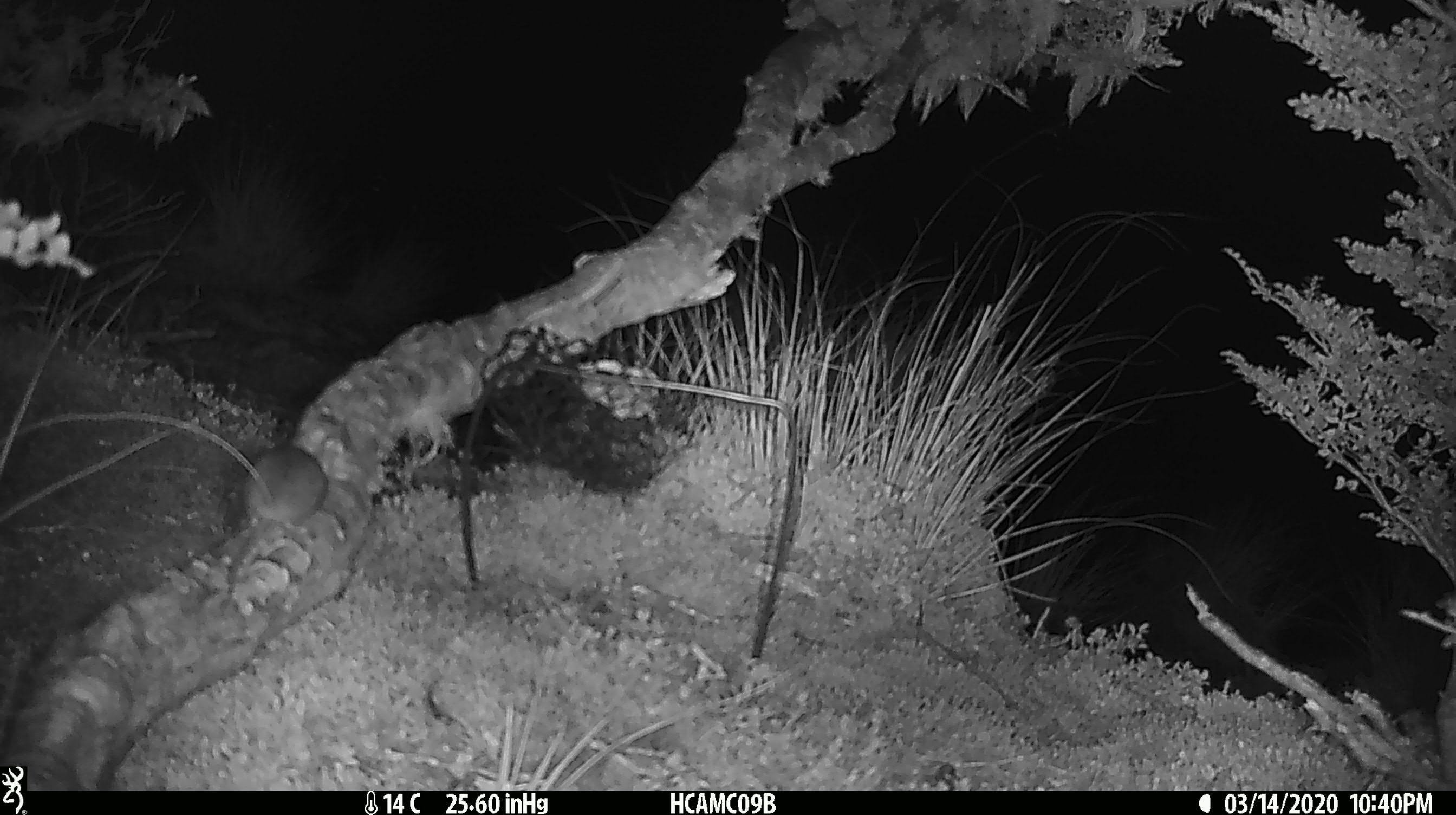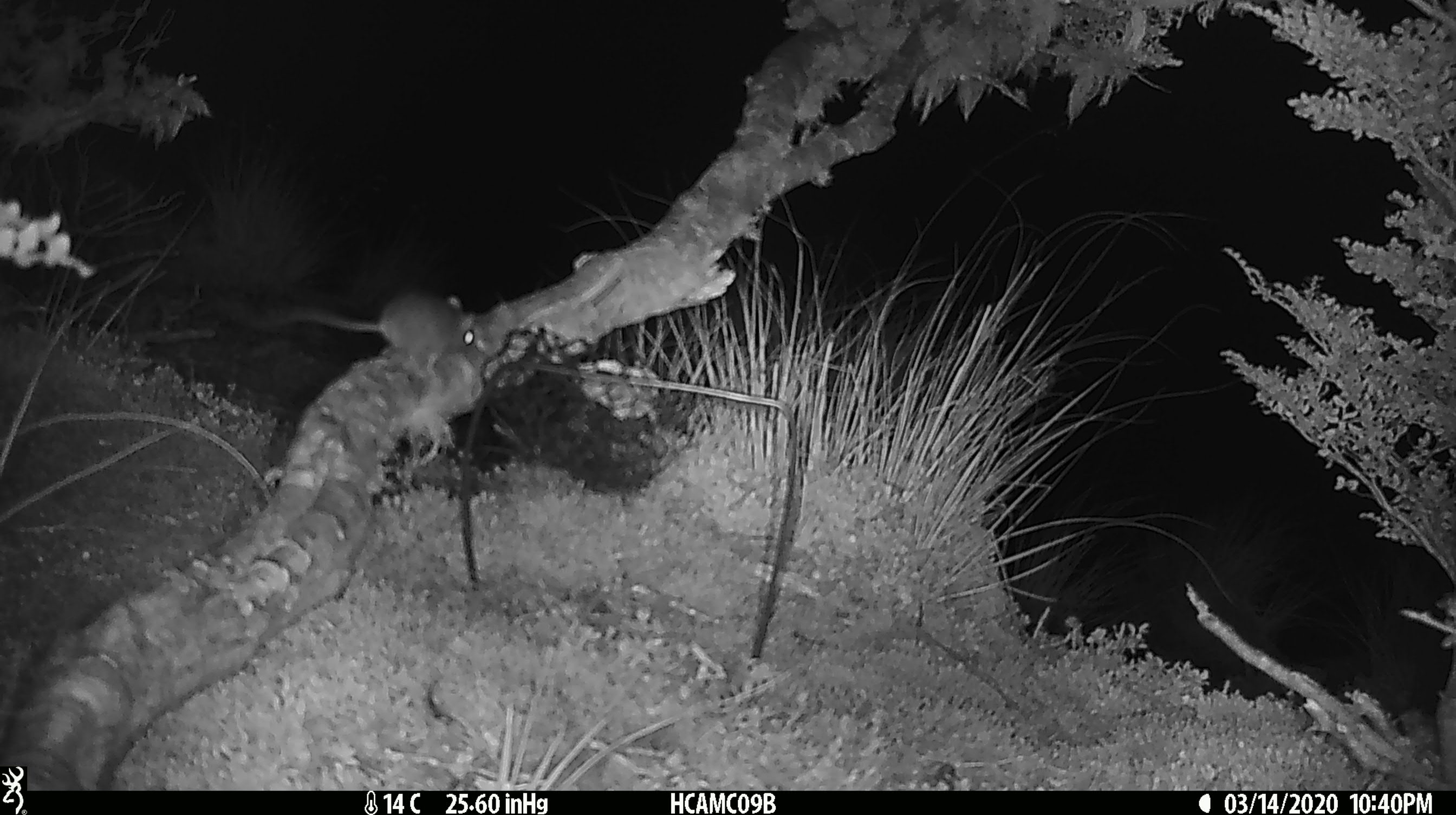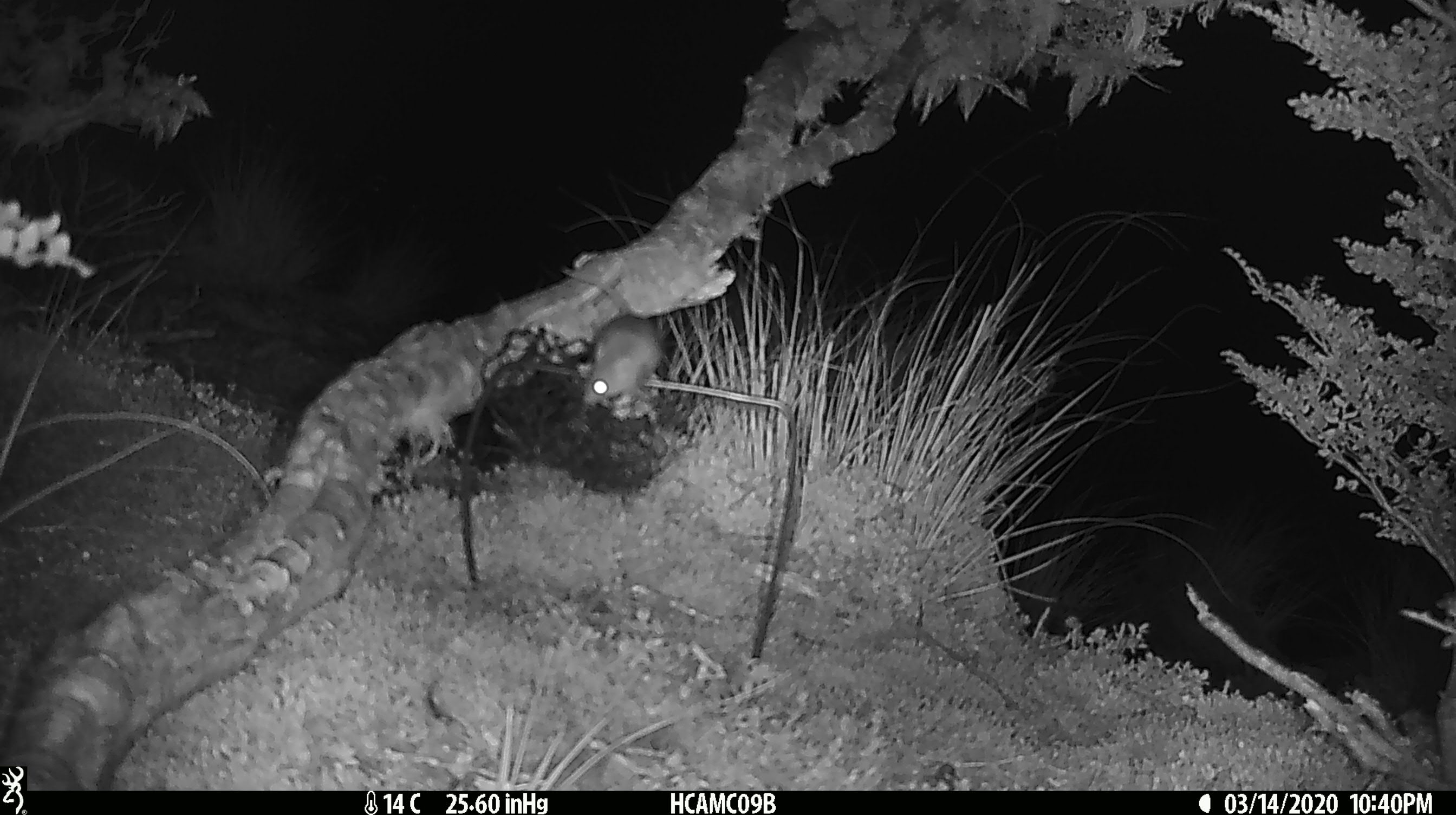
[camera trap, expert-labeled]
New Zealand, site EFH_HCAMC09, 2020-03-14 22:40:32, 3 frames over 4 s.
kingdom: Animalia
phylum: Chordata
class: Mammalia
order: Rodentia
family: Muridae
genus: Mus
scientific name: Mus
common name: mouse